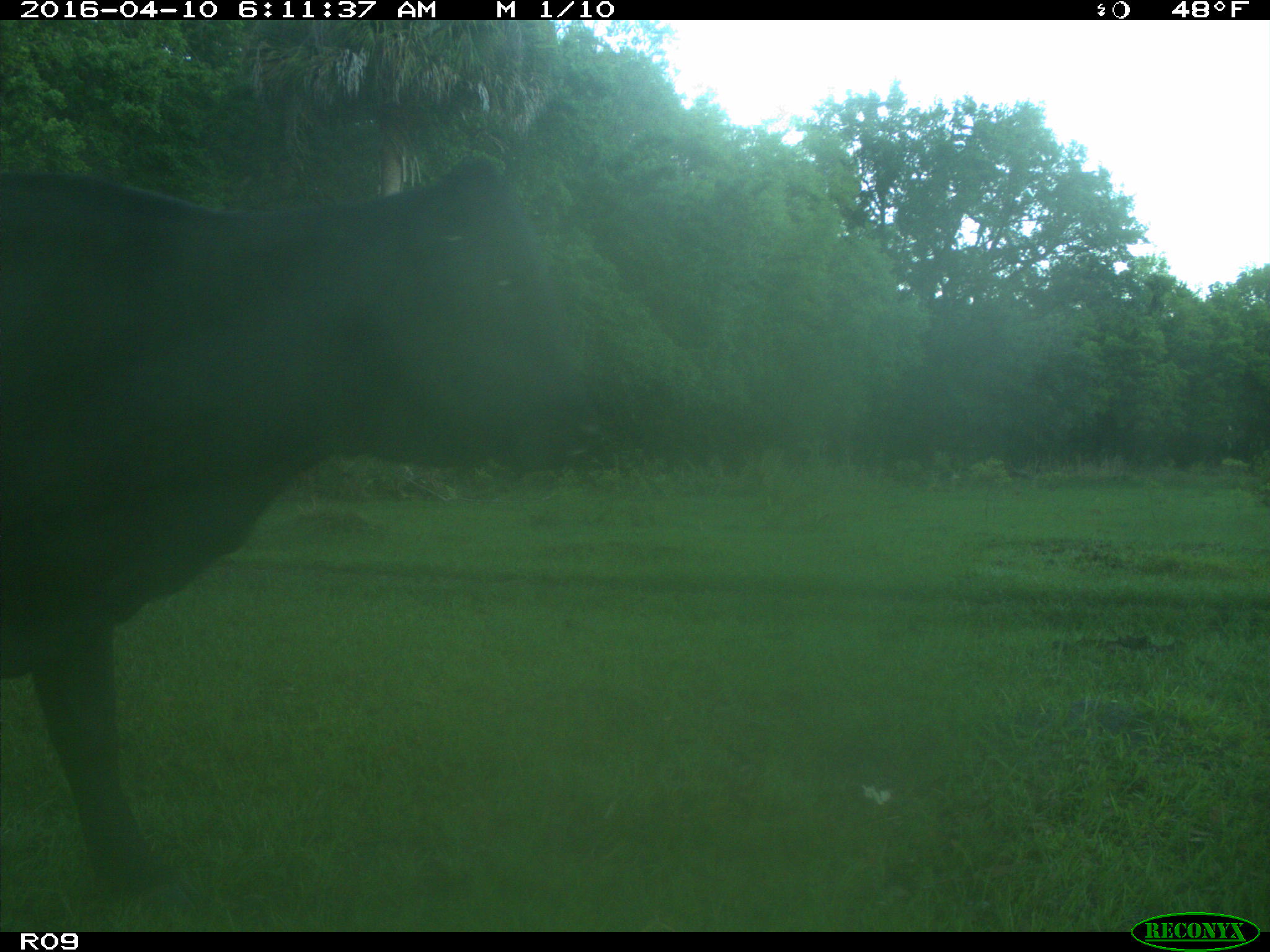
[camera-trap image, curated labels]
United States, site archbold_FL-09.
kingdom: Animalia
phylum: Chordata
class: Mammalia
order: Artiodactyla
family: Bovidae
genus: Bos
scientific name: Bos taurus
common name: domestic cow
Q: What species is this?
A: Bos taurus (domestic cow).